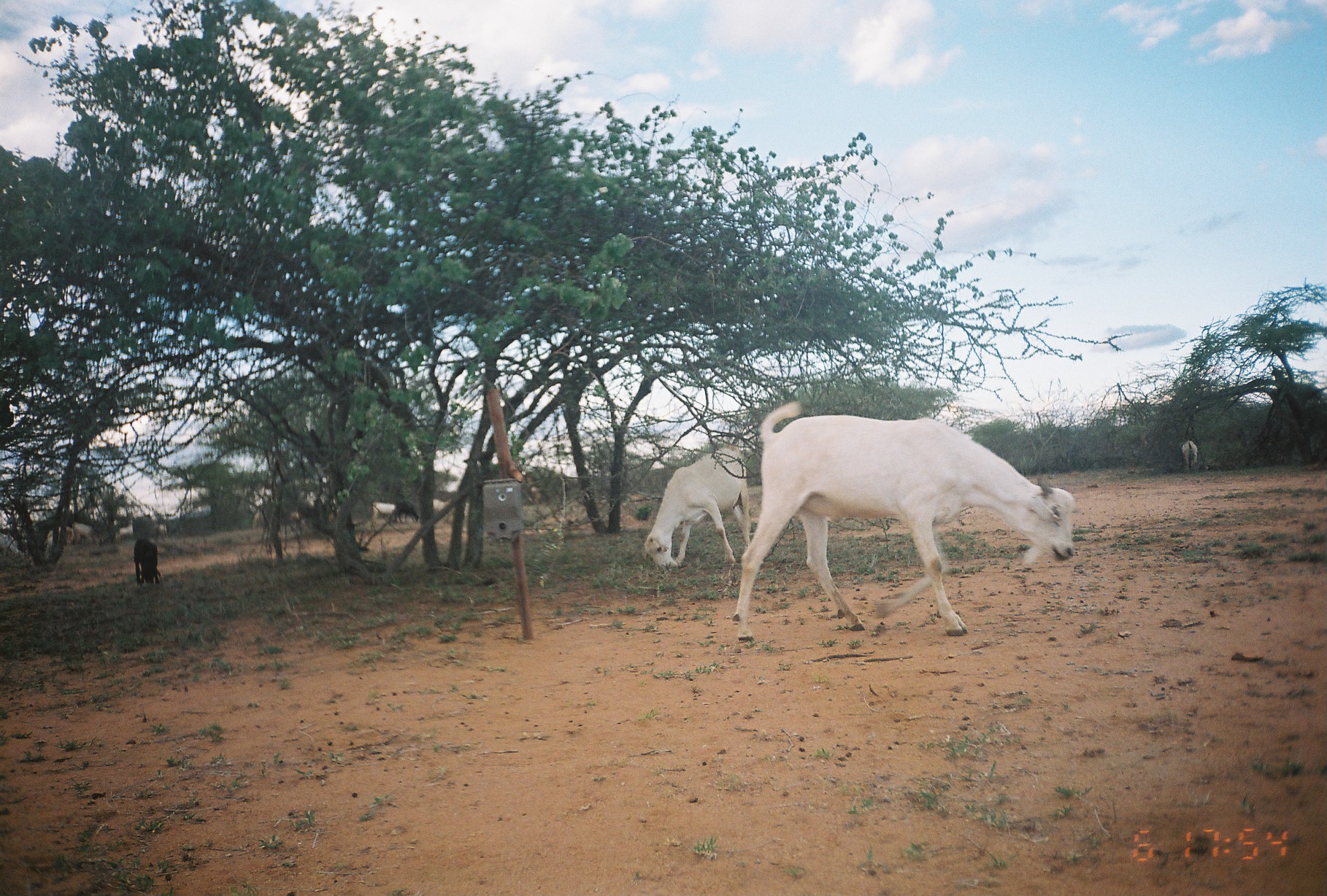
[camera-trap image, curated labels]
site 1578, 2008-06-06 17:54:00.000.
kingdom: Animalia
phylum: Chordata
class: Mammalia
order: Artiodactyla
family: Bovidae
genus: Capra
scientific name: Capra aegagrus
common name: wild goat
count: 7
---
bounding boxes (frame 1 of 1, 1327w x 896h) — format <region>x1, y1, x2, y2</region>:
capra aegagrus: <region>733, 400, 1075, 640</region>; <region>641, 443, 750, 573</region>; <region>133, 539, 160, 586</region>; <region>46, 526, 75, 549</region>; <region>394, 500, 419, 524</region>; <region>433, 498, 454, 524</region>; <region>72, 522, 95, 542</region>; <region>372, 501, 395, 521</region>; <region>1181, 440, 1197, 468</region>; <region>116, 518, 134, 541</region>; <region>154, 523, 168, 540</region>